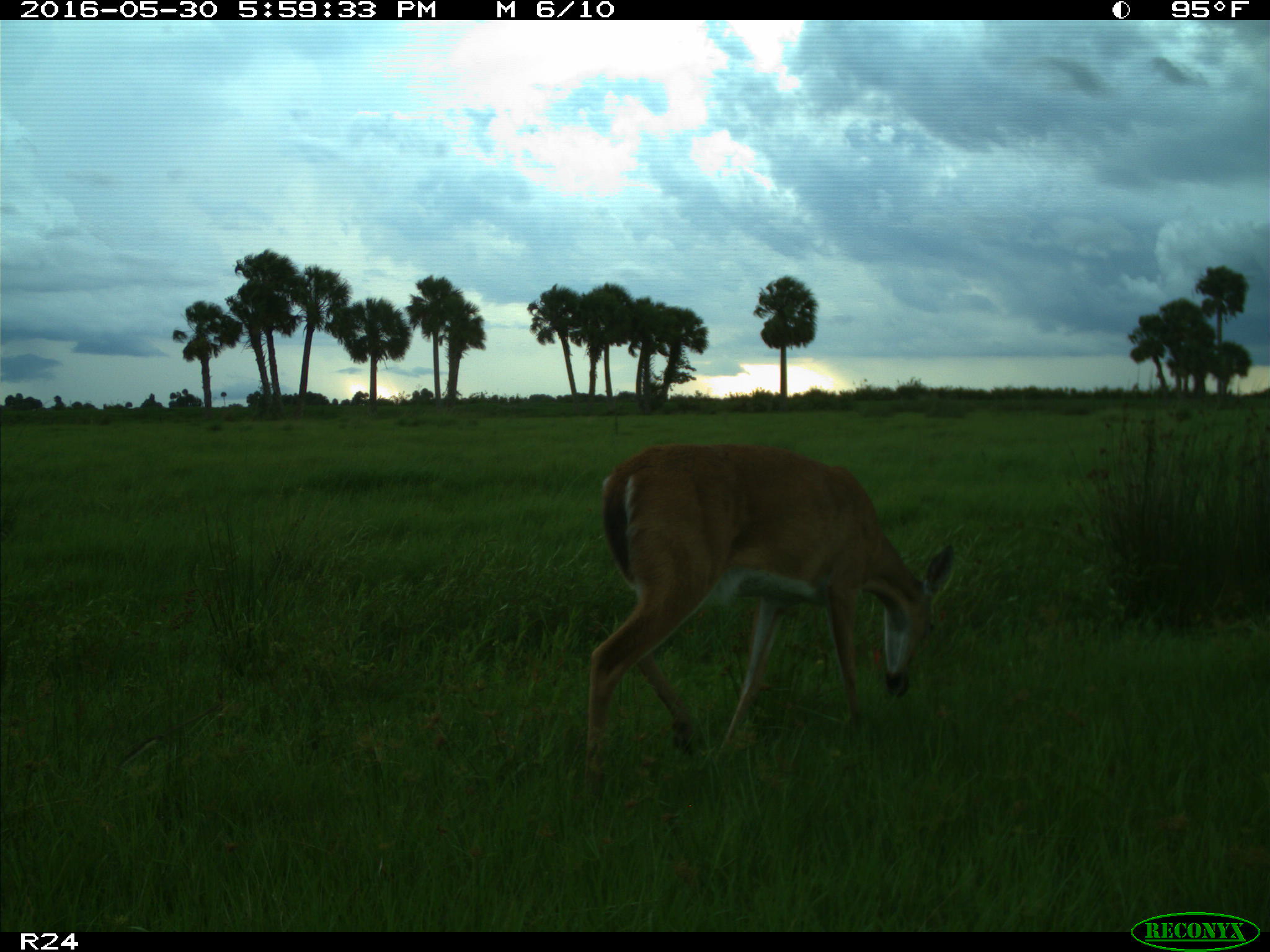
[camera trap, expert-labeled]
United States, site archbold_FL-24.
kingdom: Animalia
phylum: Chordata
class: Mammalia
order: Artiodactyla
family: Cervidae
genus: Odocoileus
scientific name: Odocoileus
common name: deer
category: unidentified deer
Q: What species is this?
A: Unidentified deer (deer) (Odocoileus).